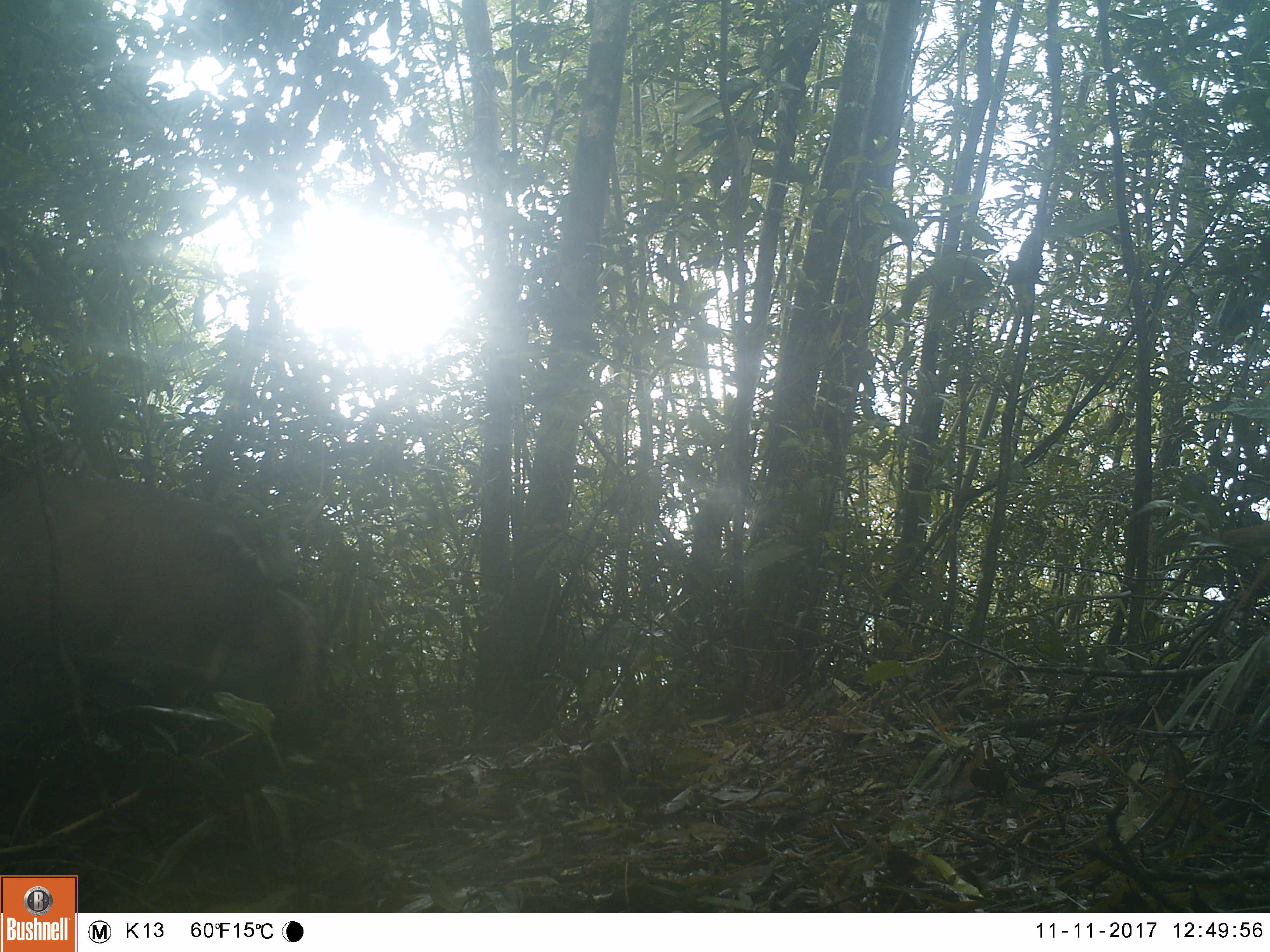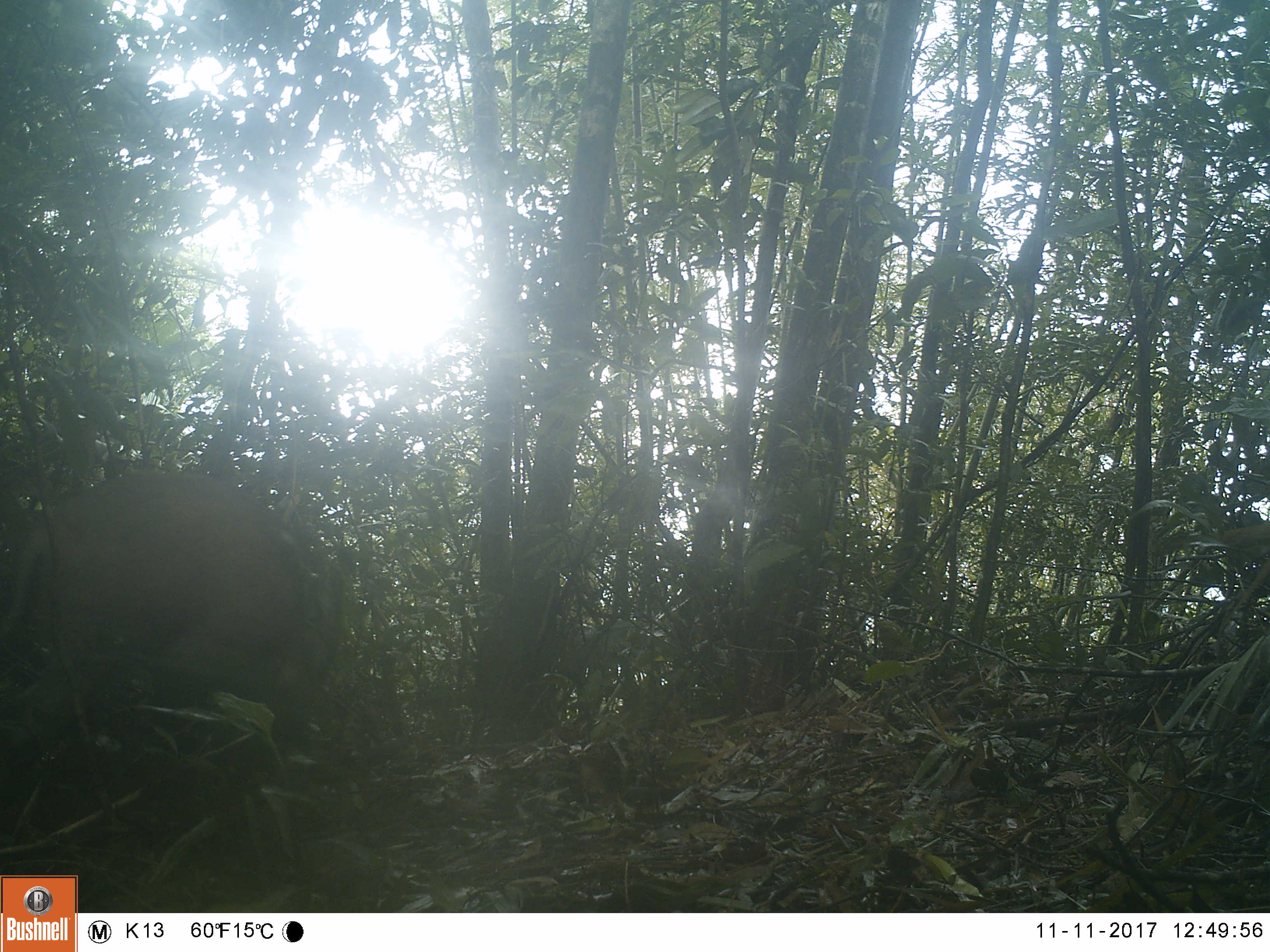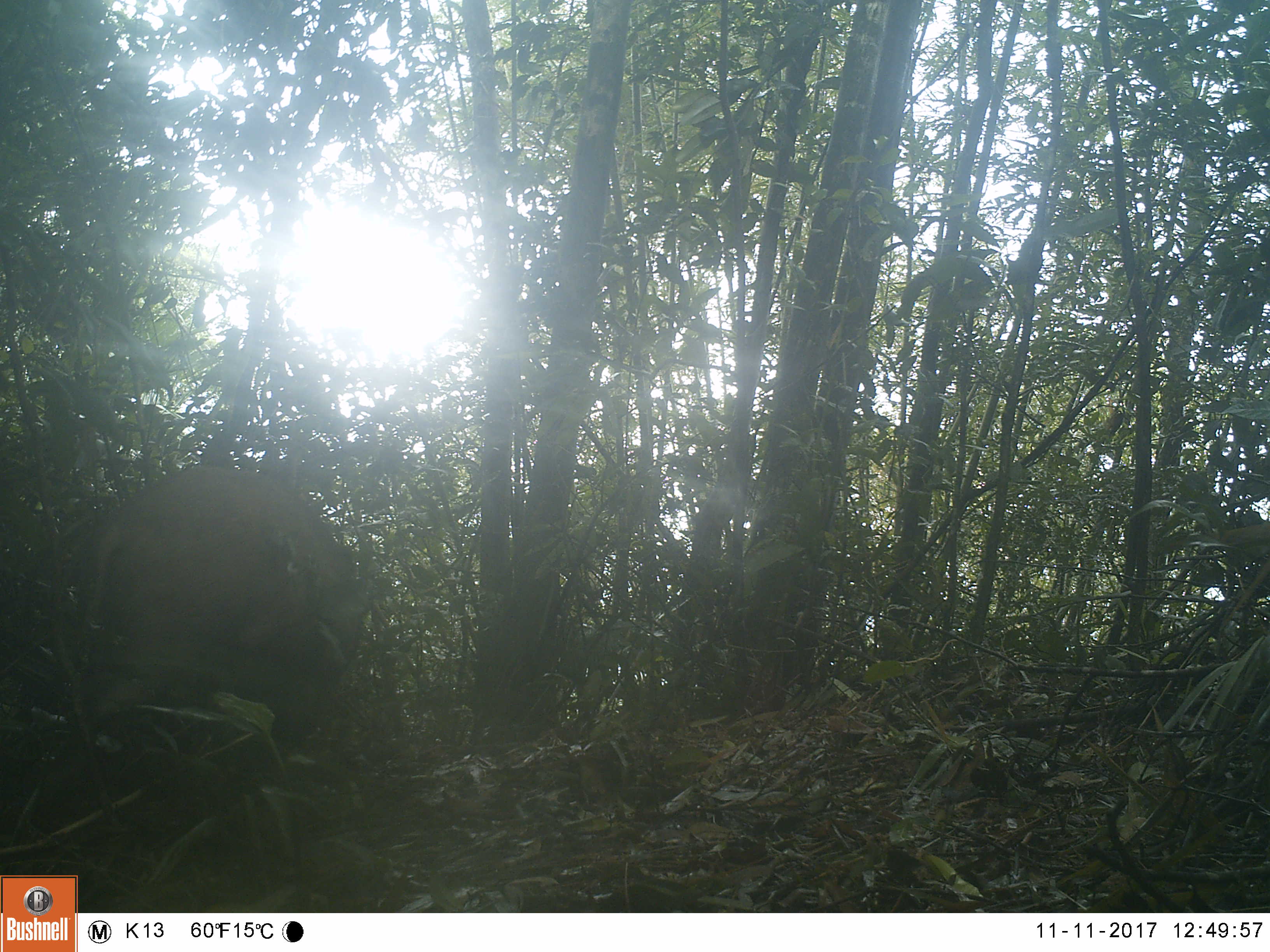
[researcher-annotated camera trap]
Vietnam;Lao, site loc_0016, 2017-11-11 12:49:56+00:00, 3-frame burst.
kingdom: Animalia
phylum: Chordata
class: Mammalia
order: Artiodactyla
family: Suidae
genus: Sus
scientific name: Sus scrofa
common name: eurasian wild pig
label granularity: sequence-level